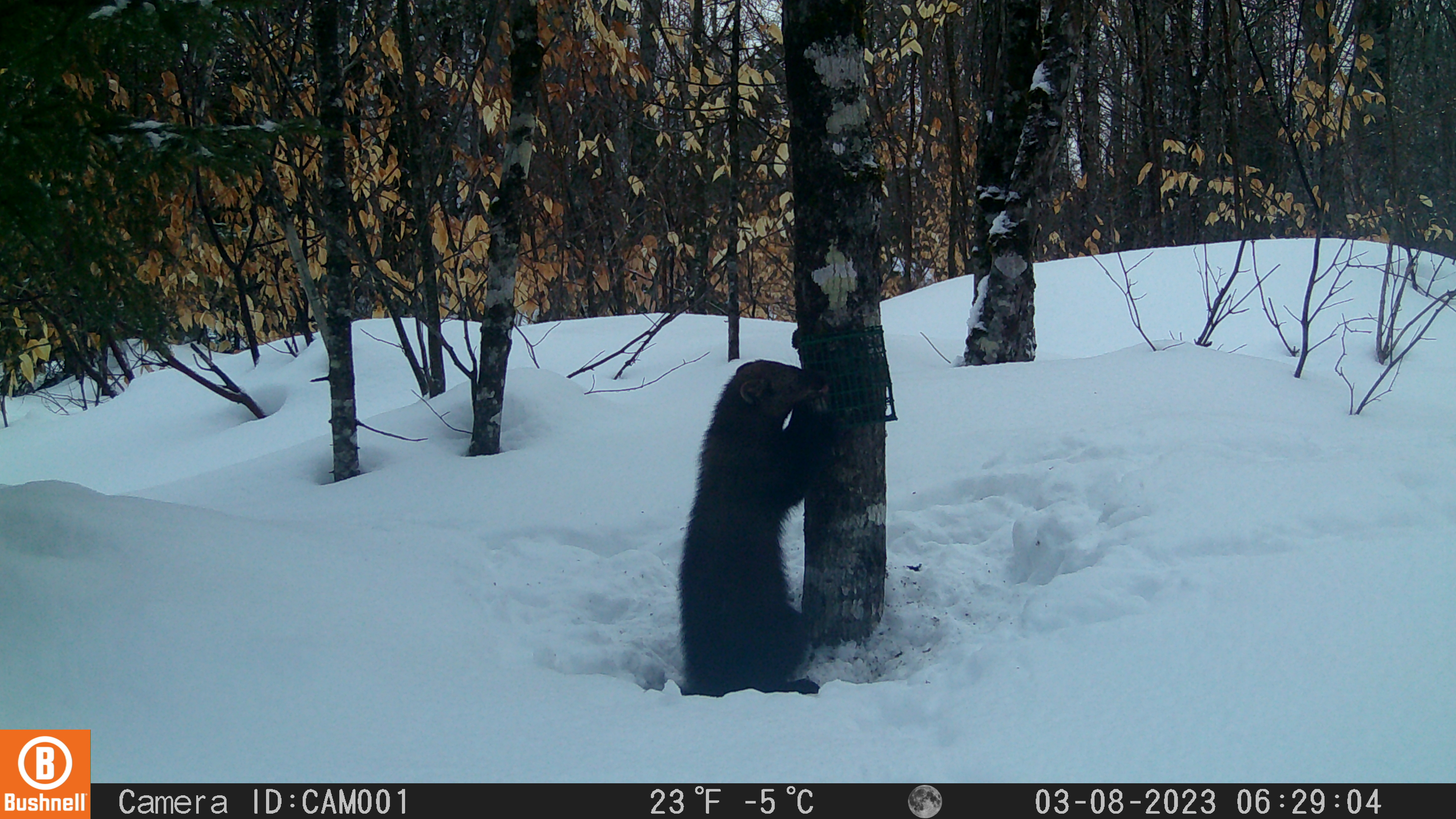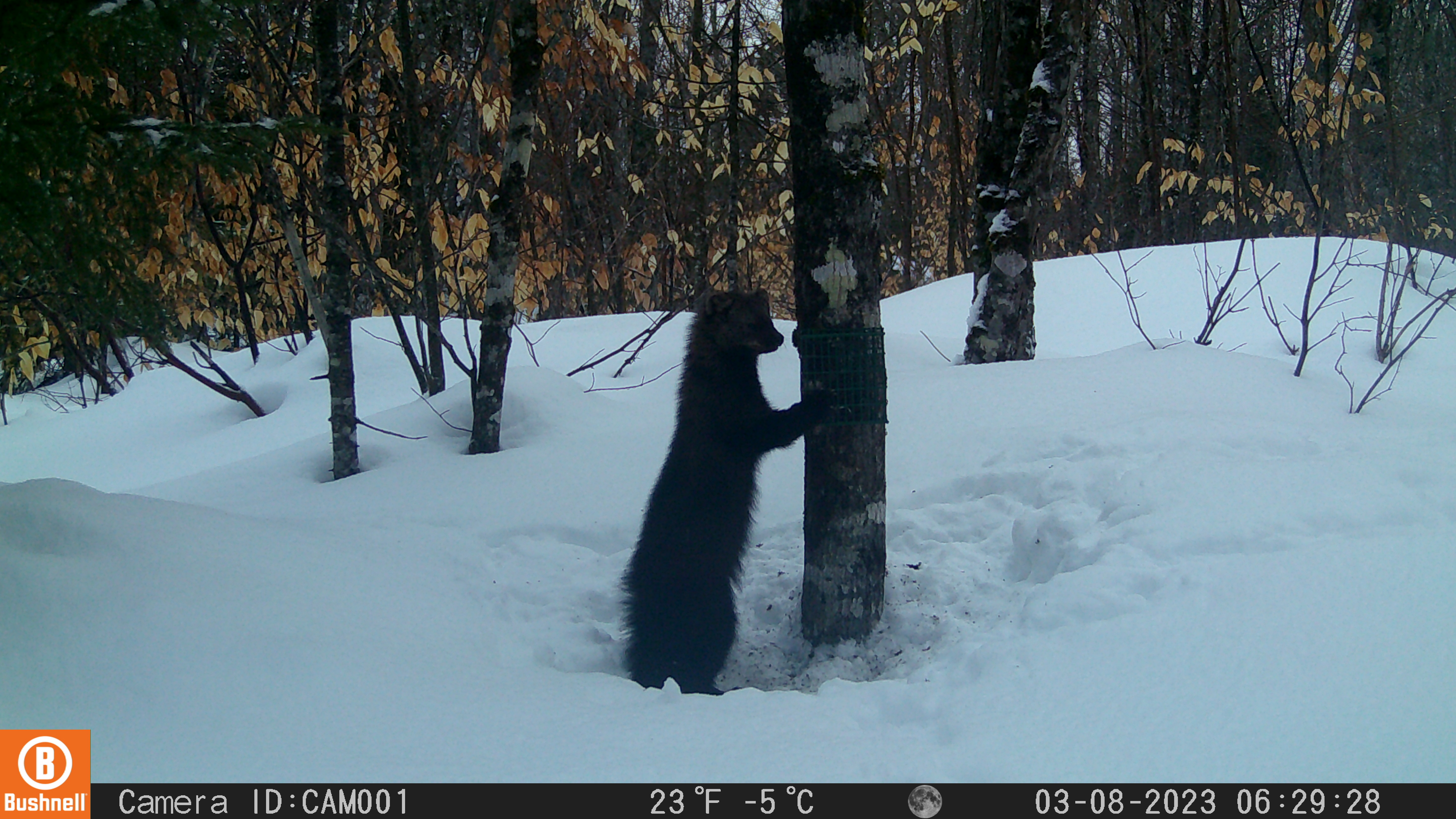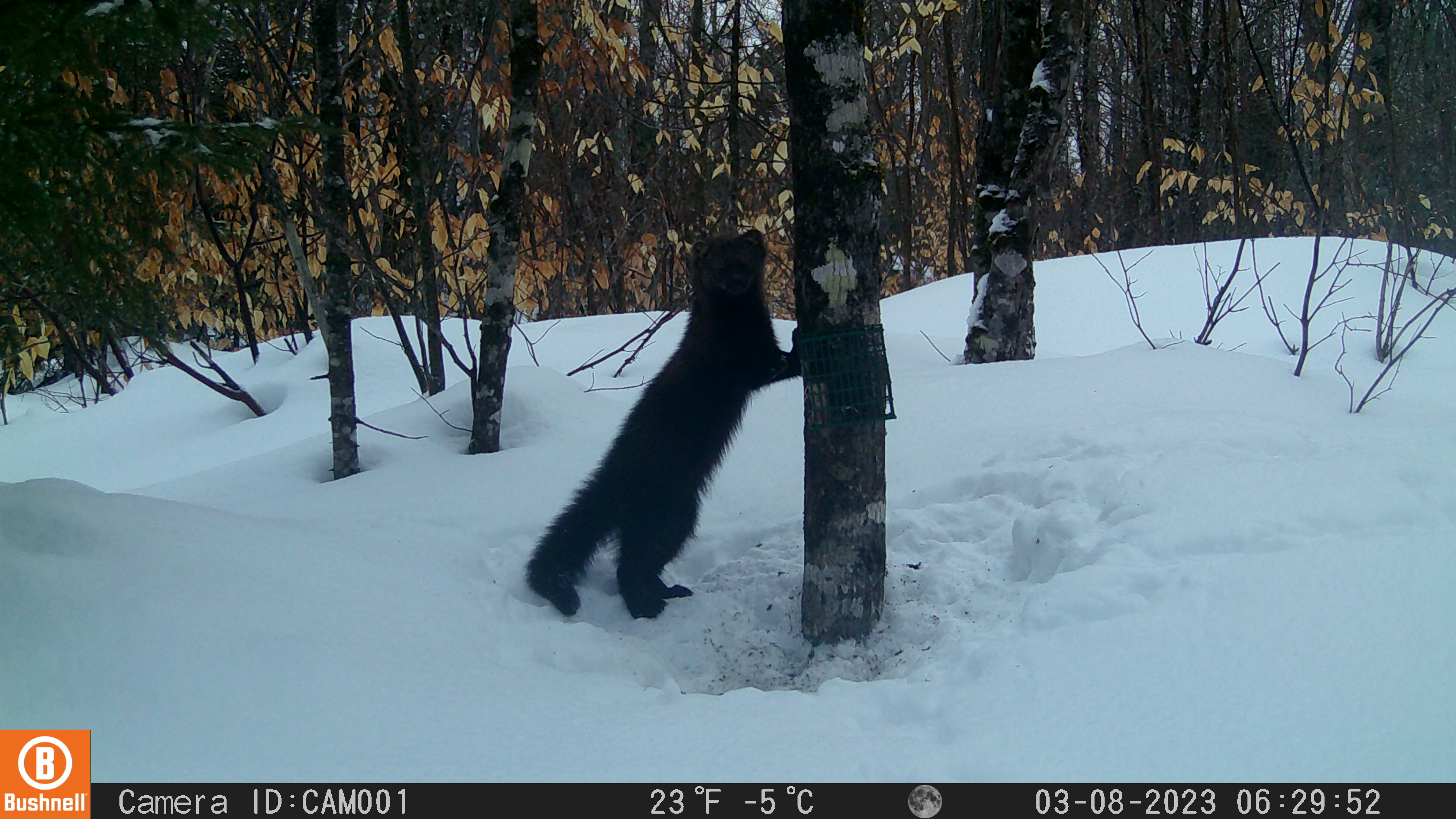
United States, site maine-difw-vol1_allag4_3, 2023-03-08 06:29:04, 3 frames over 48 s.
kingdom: Animalia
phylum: Chordata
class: Mammalia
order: Carnivora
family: Mustelidae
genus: Pekania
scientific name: Pekania pennanti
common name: fisher